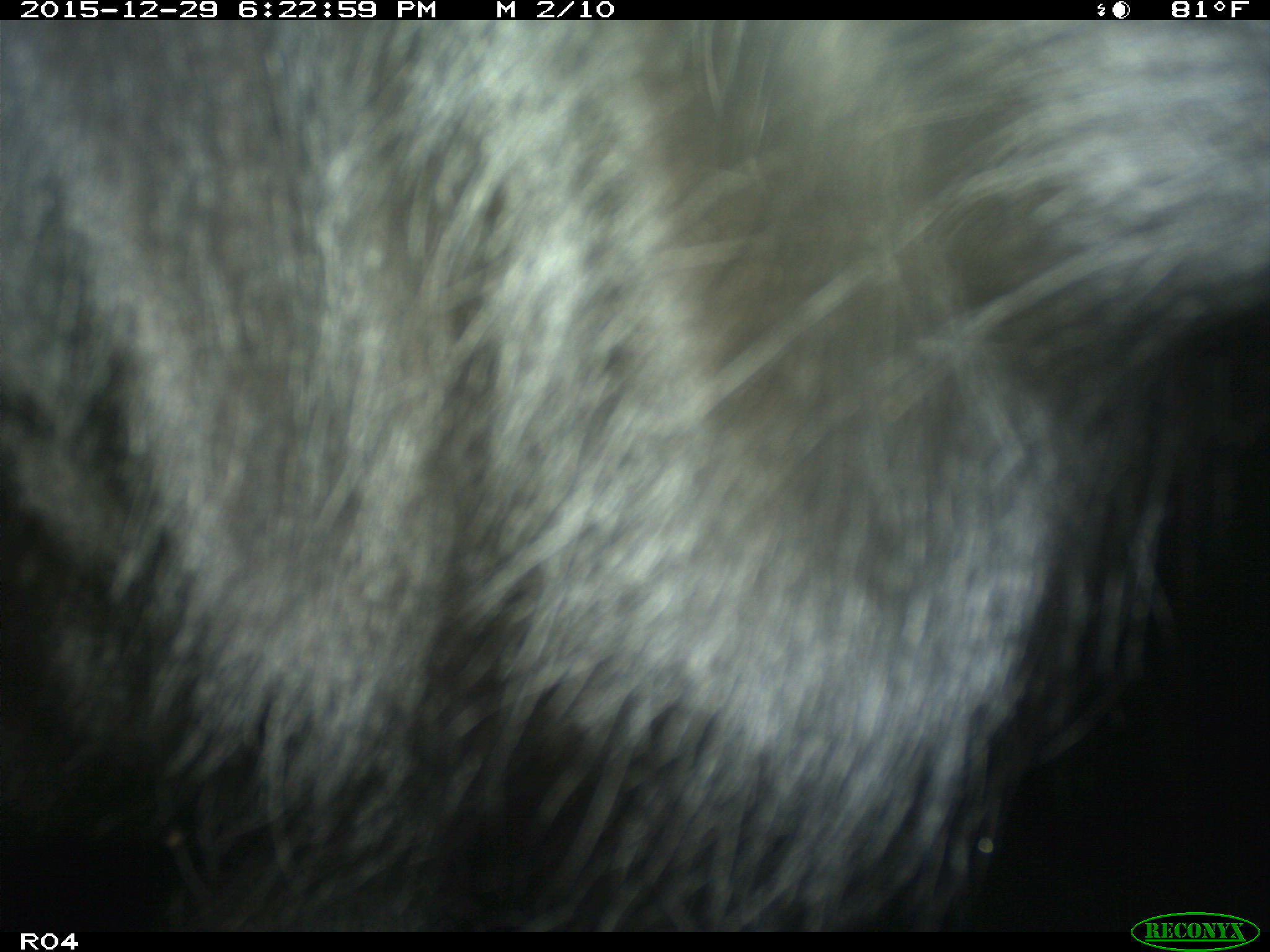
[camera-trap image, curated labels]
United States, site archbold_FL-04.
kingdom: Animalia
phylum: Chordata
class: Mammalia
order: Artiodactyla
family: Bovidae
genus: Bos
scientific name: Bos taurus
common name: domestic cow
Bos taurus (domestic cow).